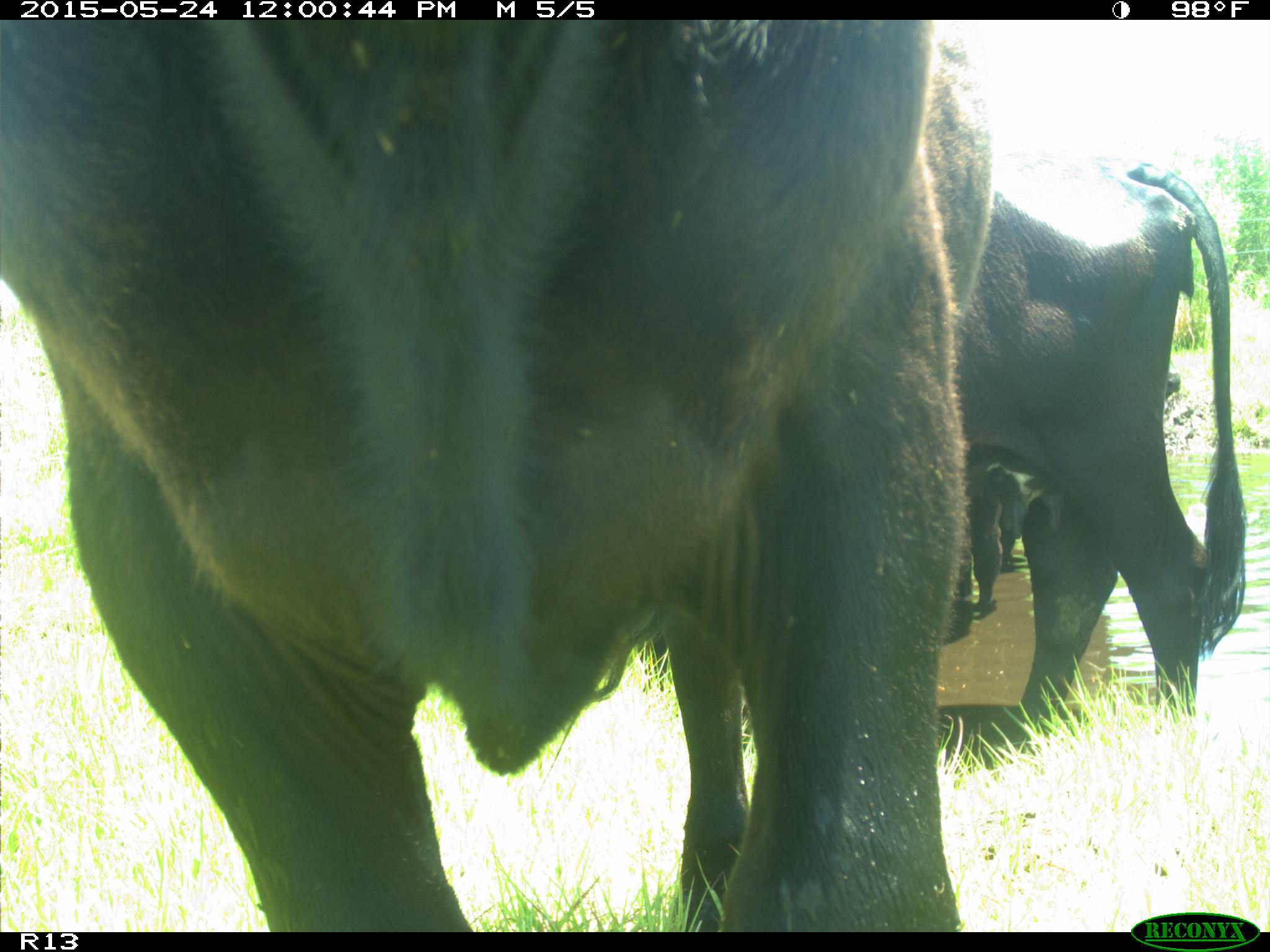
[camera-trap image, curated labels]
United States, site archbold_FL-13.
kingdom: Animalia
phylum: Chordata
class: Mammalia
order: Artiodactyla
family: Bovidae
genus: Bos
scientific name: Bos taurus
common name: domestic cow